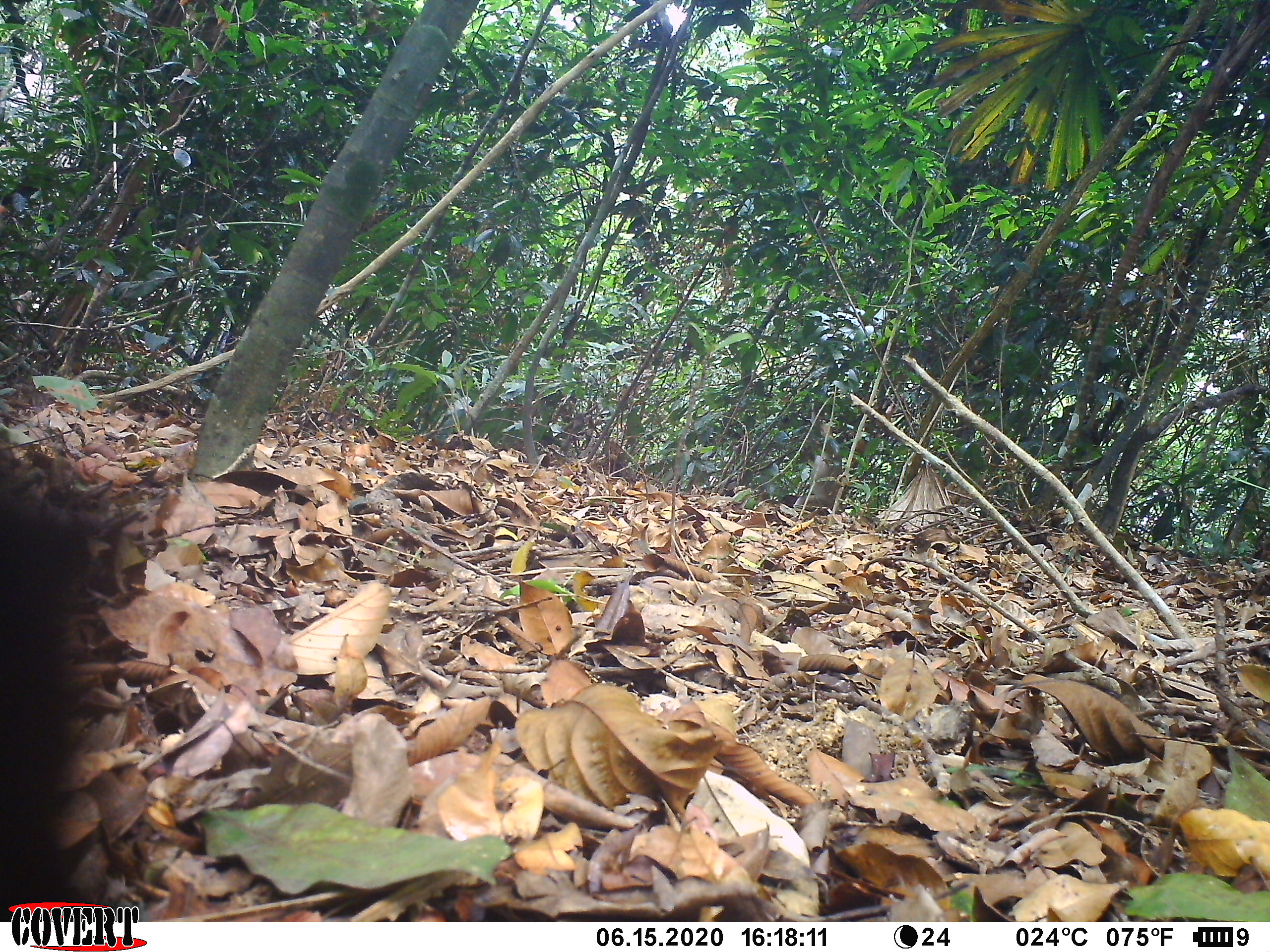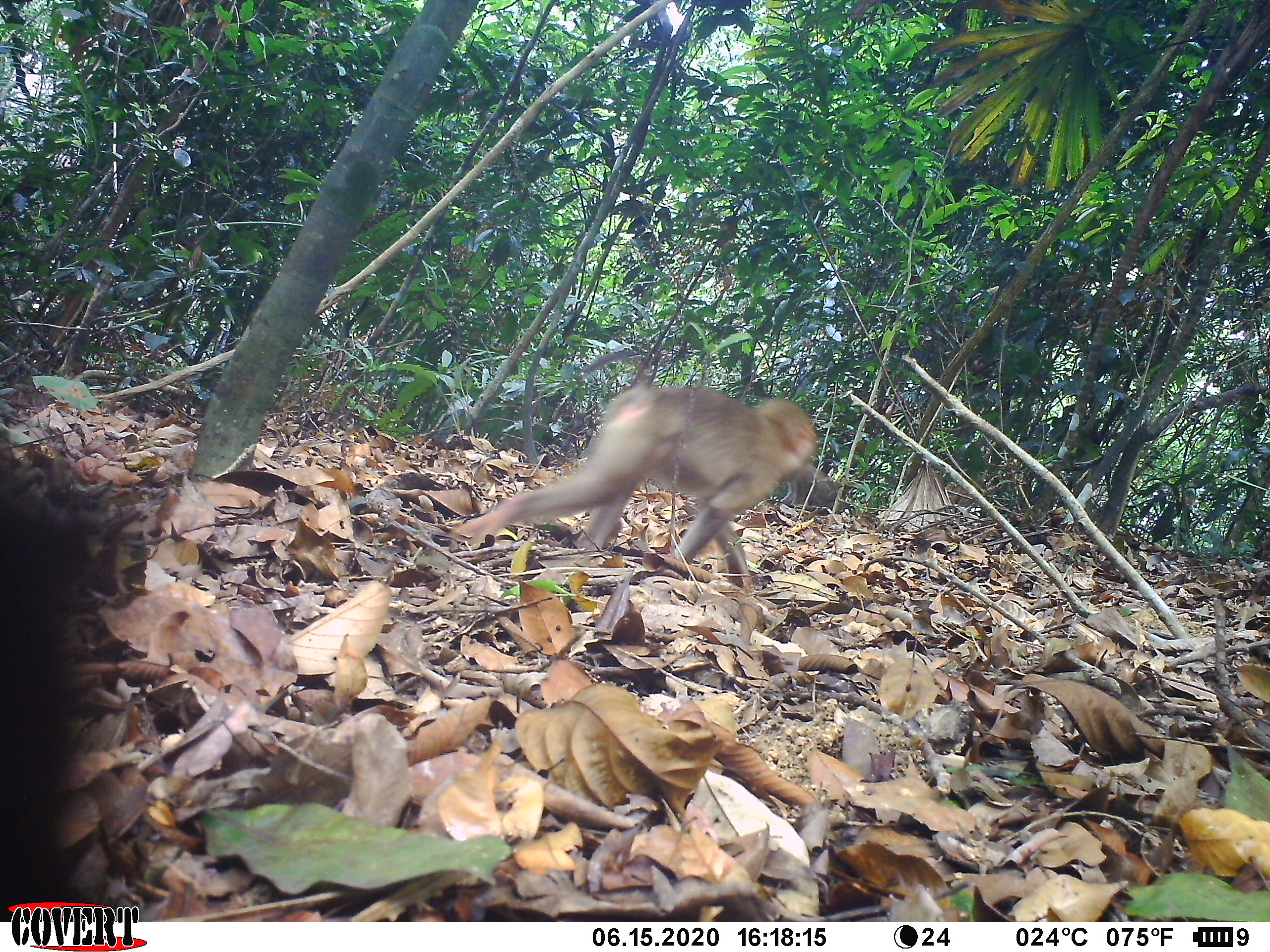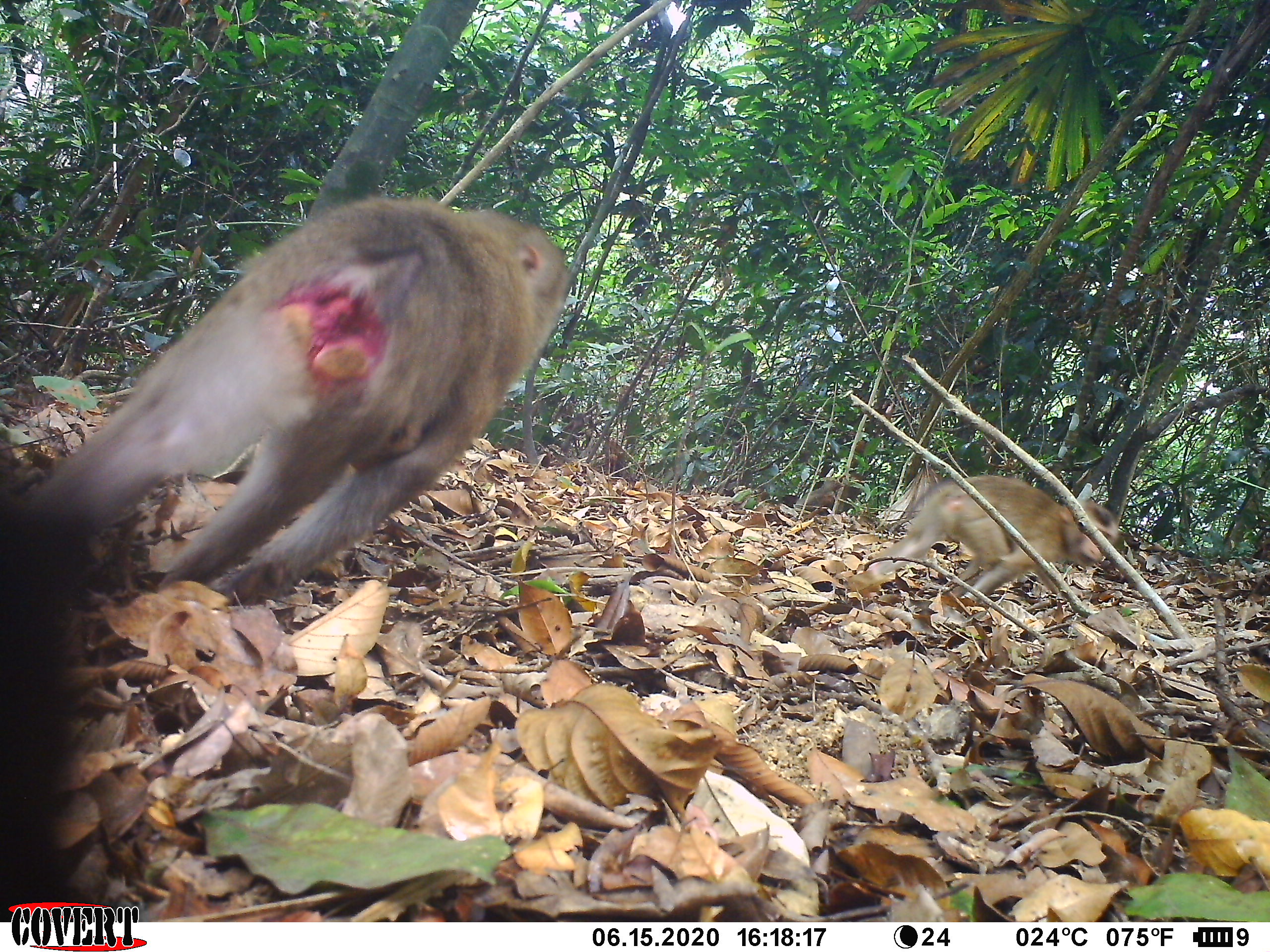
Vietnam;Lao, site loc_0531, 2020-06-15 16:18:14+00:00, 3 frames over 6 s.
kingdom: Animalia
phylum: Chordata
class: Mammalia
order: Primates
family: Cercopithecidae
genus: Macaca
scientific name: Macaca nemestrina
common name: pig-tailed macaque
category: pig tailed macaque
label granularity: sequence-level